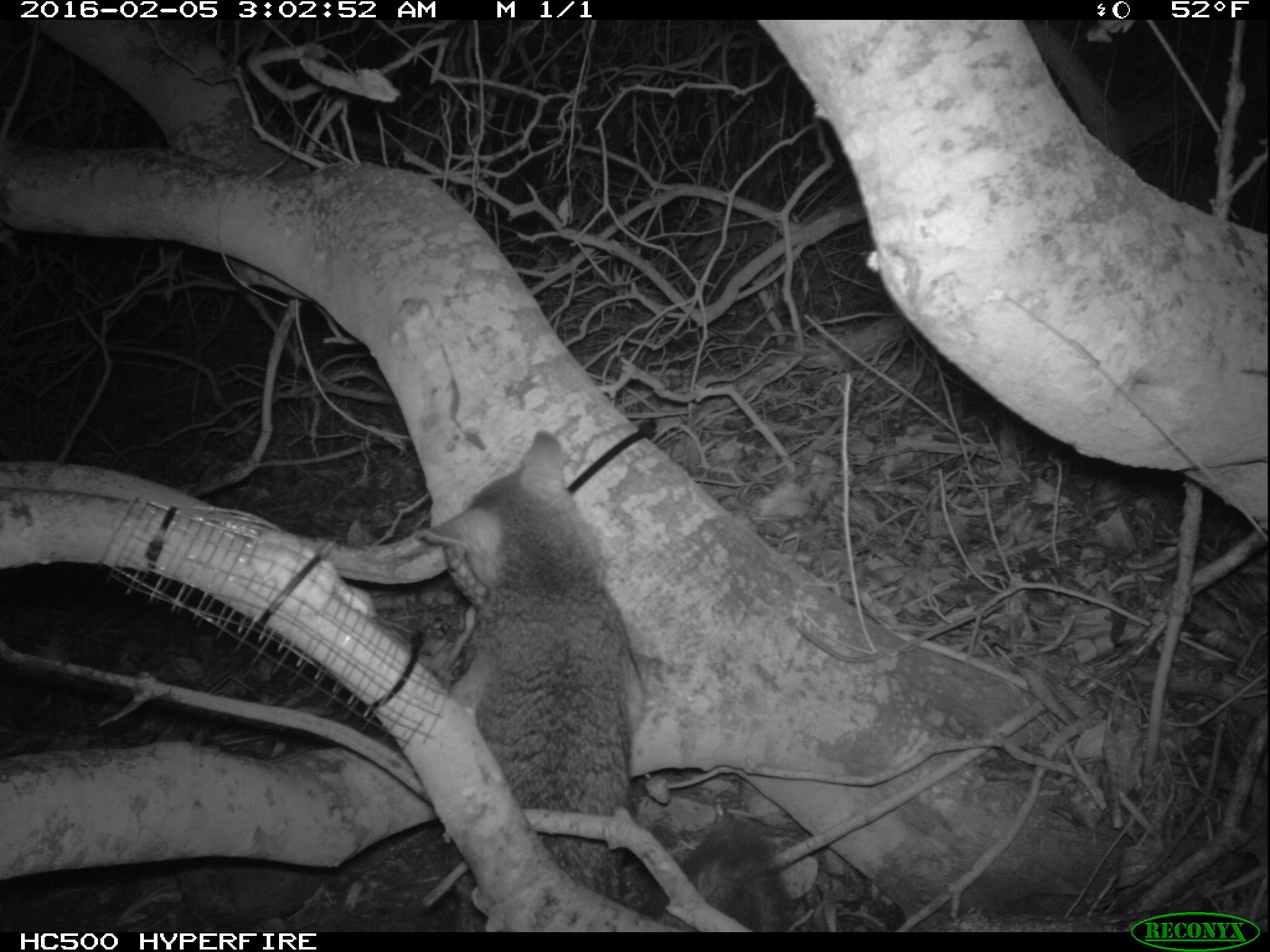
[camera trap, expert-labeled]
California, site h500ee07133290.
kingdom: Animalia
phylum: Chordata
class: Mammalia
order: Carnivora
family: Canidae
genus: Urocyon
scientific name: Urocyon littoralis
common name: island fox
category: fox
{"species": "fox (island fox) (Urocyon littoralis)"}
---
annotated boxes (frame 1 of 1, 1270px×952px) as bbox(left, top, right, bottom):
fox: bbox(413, 426, 791, 931)